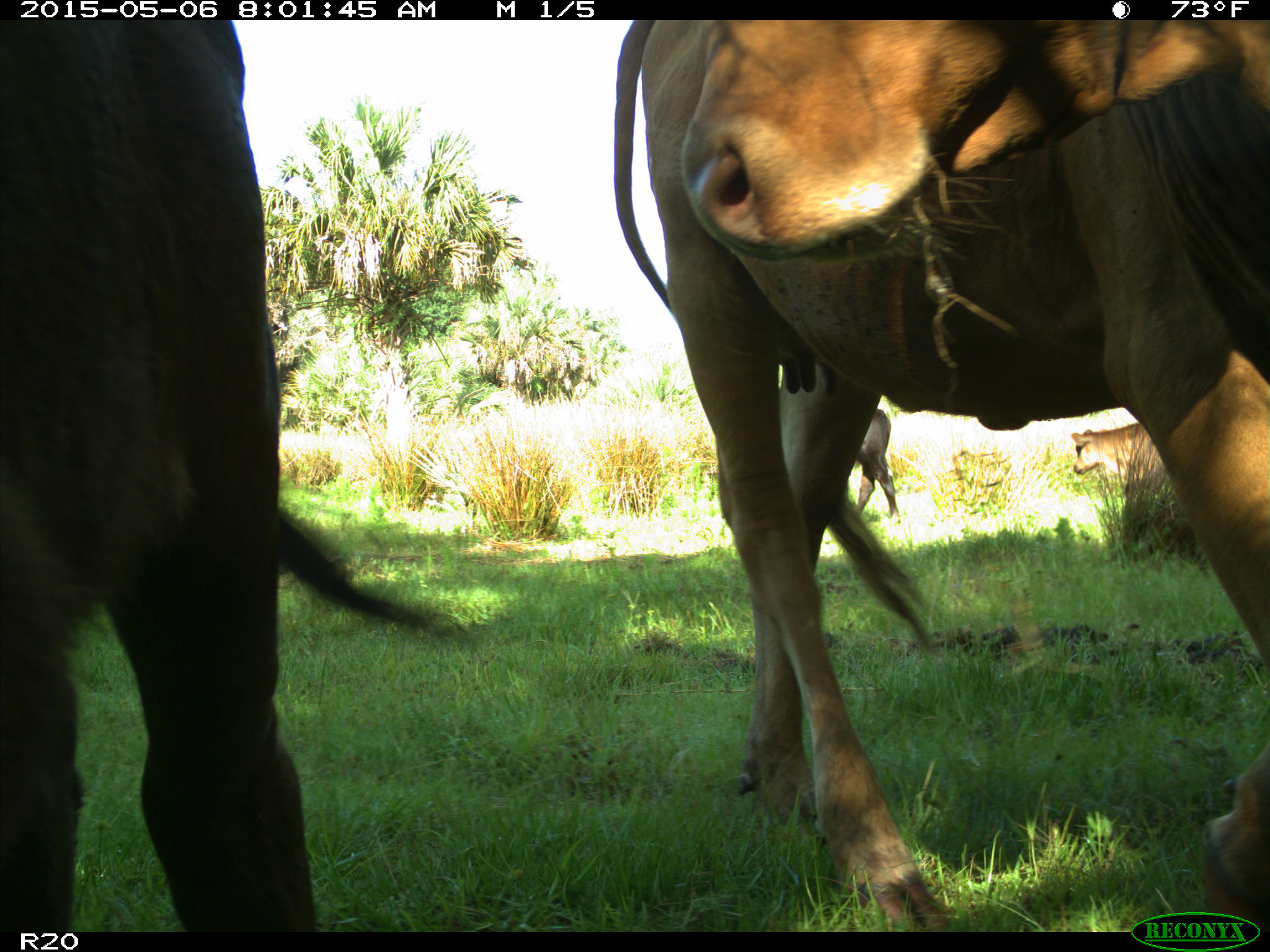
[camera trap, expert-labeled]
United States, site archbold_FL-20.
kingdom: Animalia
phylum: Chordata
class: Mammalia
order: Artiodactyla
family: Bovidae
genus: Bos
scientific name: Bos taurus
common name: domestic cow